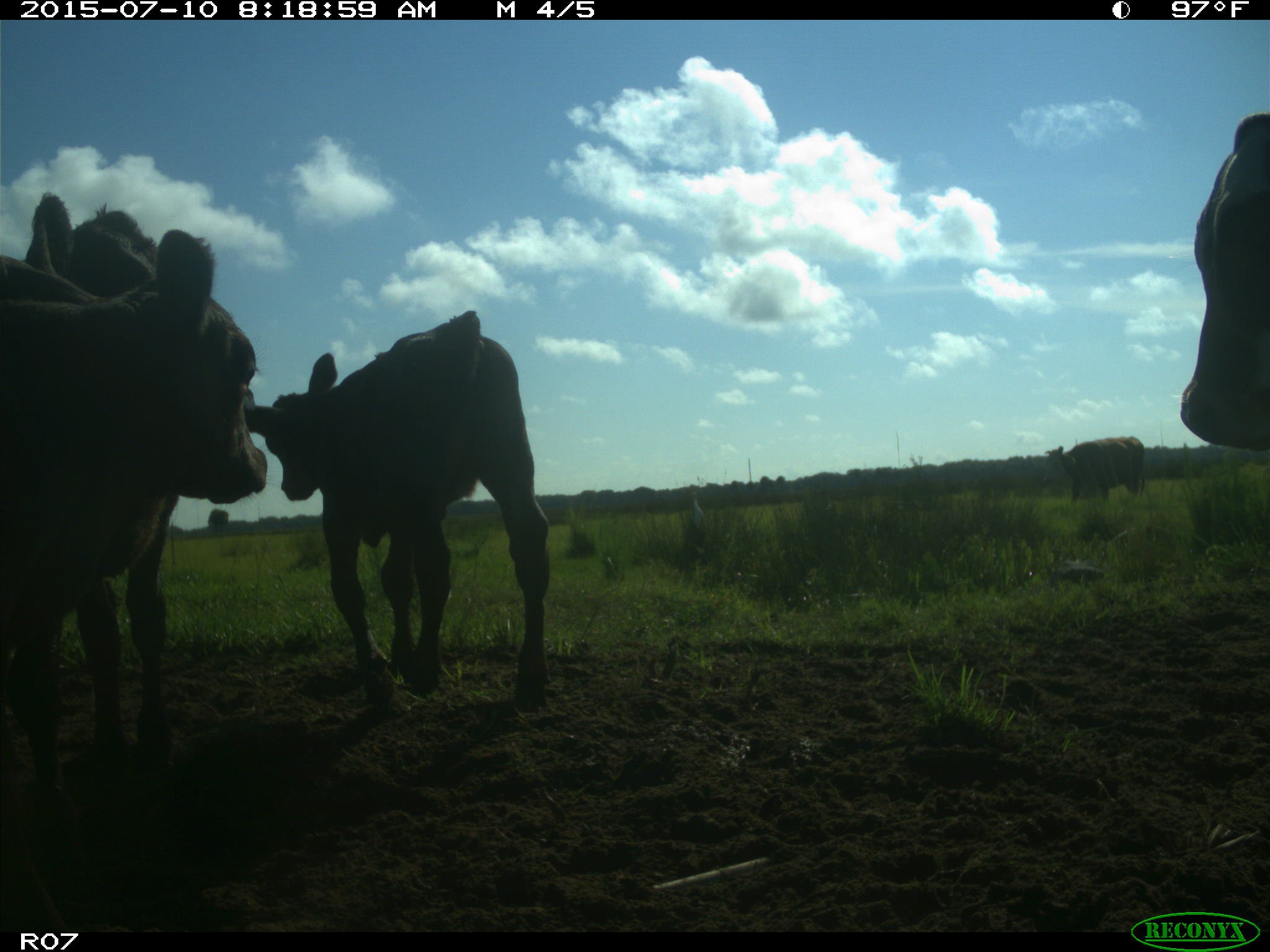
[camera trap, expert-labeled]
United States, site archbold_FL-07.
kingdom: Animalia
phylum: Chordata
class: Mammalia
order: Artiodactyla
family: Bovidae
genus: Bos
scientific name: Bos taurus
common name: domestic cow